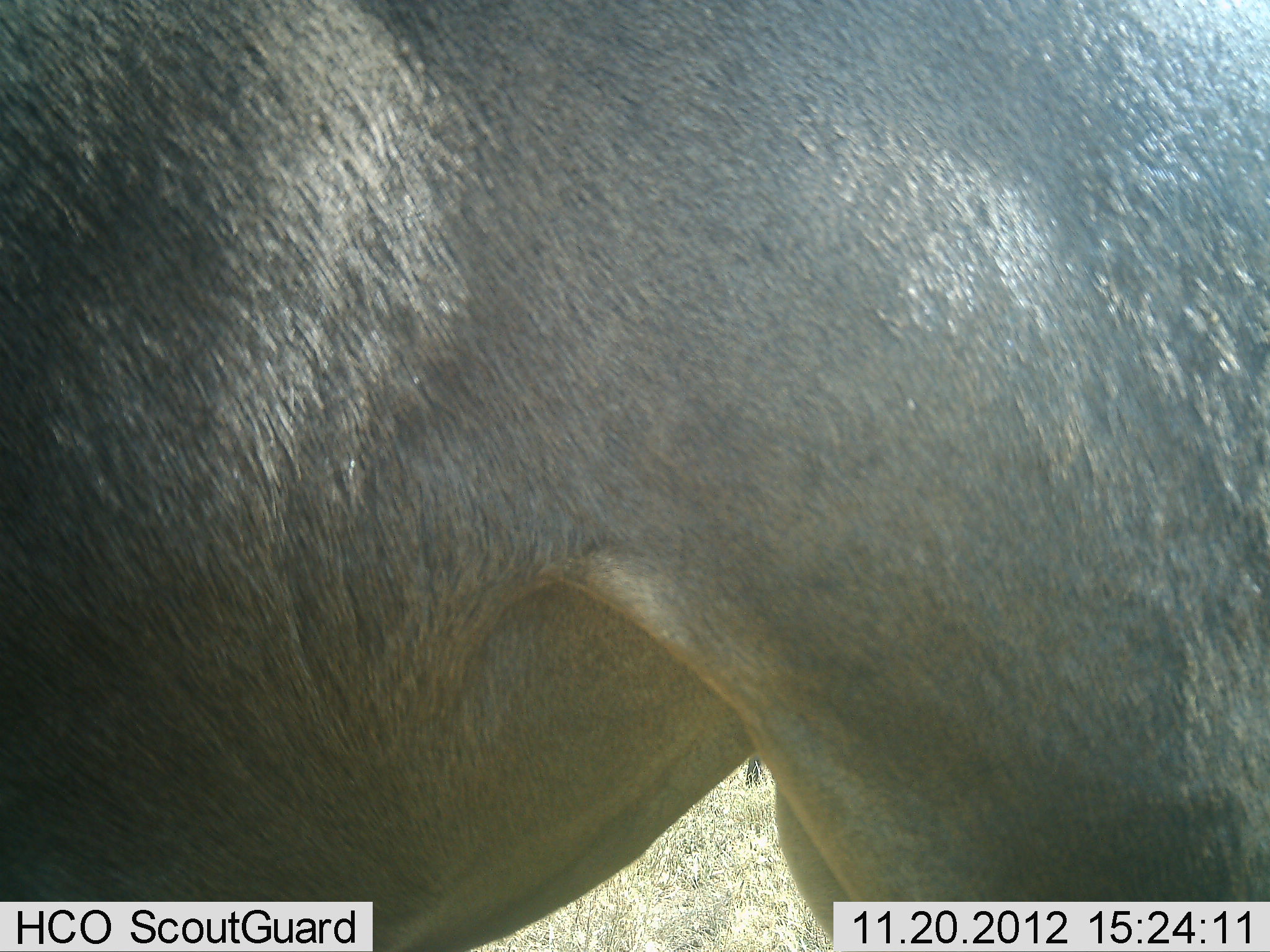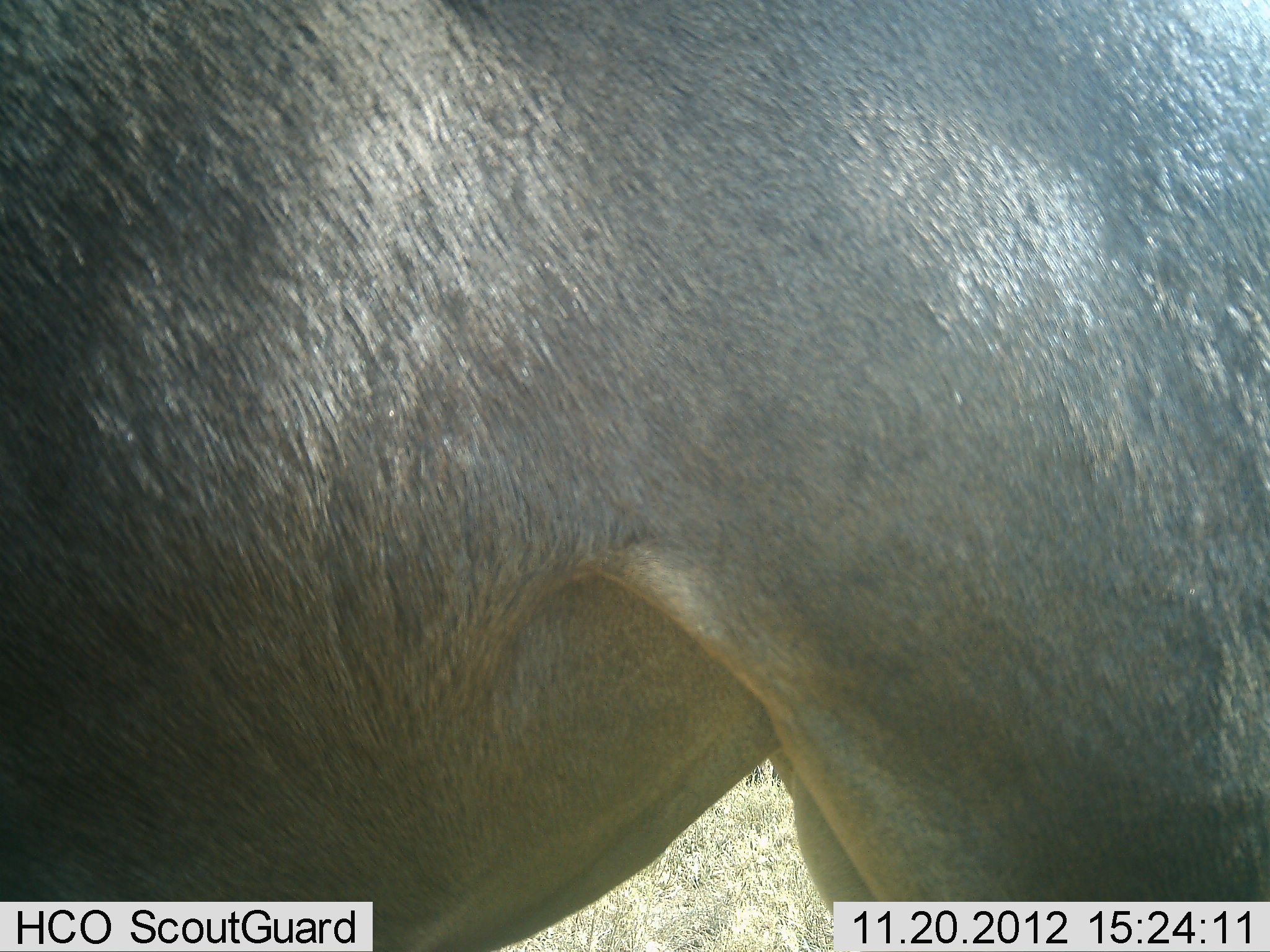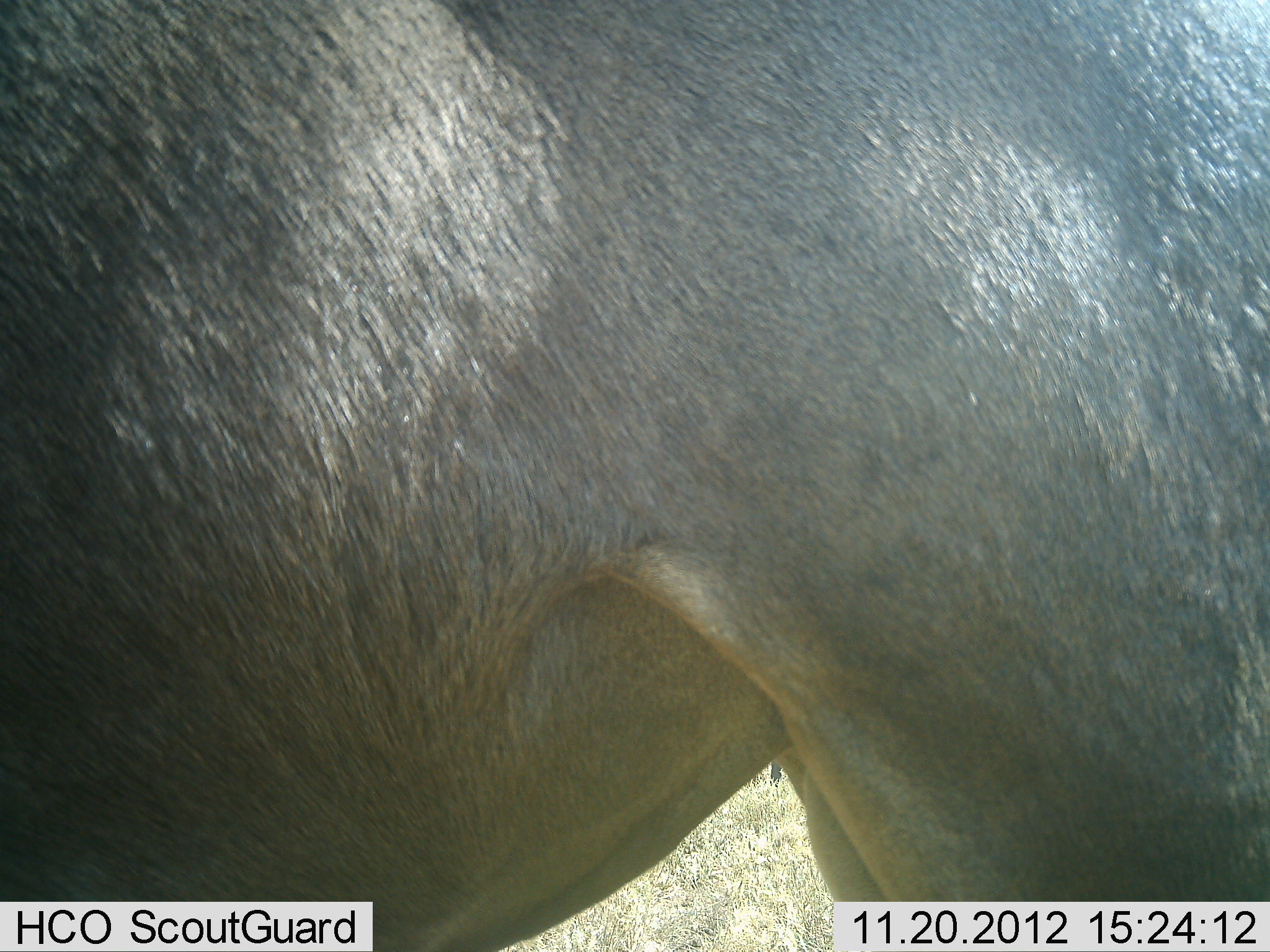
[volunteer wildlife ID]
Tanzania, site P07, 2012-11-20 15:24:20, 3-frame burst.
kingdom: Animalia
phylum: Chordata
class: Mammalia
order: Artiodactyla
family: Bovidae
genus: Connochaetes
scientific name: Connochaetes taurinus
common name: blue wildebeest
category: wildebeest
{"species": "wildebeest (blue wildebeest) (Connochaetes taurinus)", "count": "1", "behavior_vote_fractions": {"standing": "100%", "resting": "0%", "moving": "0%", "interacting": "0%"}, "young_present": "0%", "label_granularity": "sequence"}